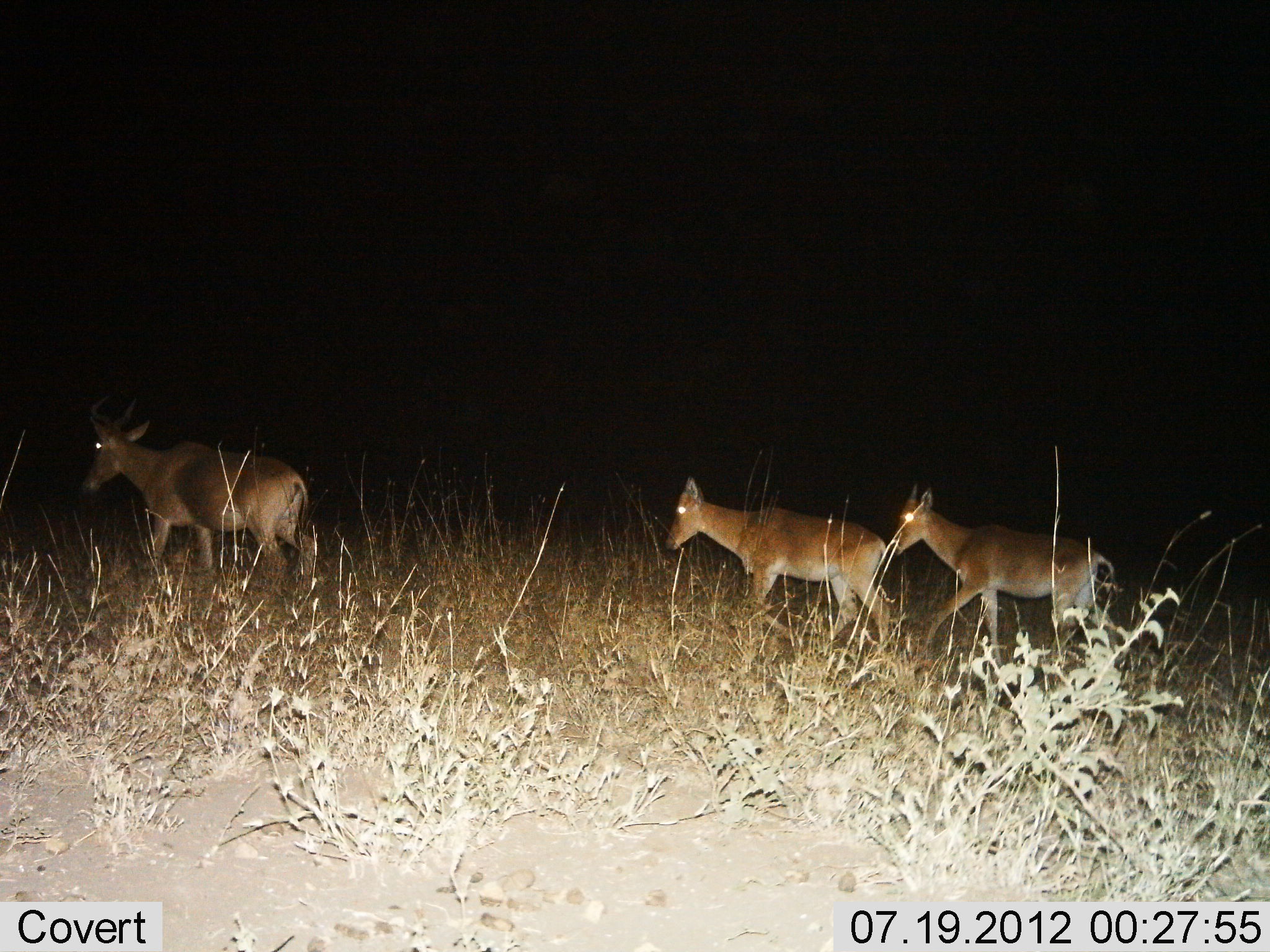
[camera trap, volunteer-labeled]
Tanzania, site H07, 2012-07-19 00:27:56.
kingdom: Animalia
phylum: Chordata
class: Mammalia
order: Artiodactyla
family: Bovidae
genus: Alcelaphus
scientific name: Alcelaphus buselaphus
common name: hartebeest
Hartebeest (Alcelaphus buselaphus), count 3. Behavior (volunteer vote fractions): standing 20%, resting 0%, moving 90%, interacting 0%. Young present (vote fraction): 10%. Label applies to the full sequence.